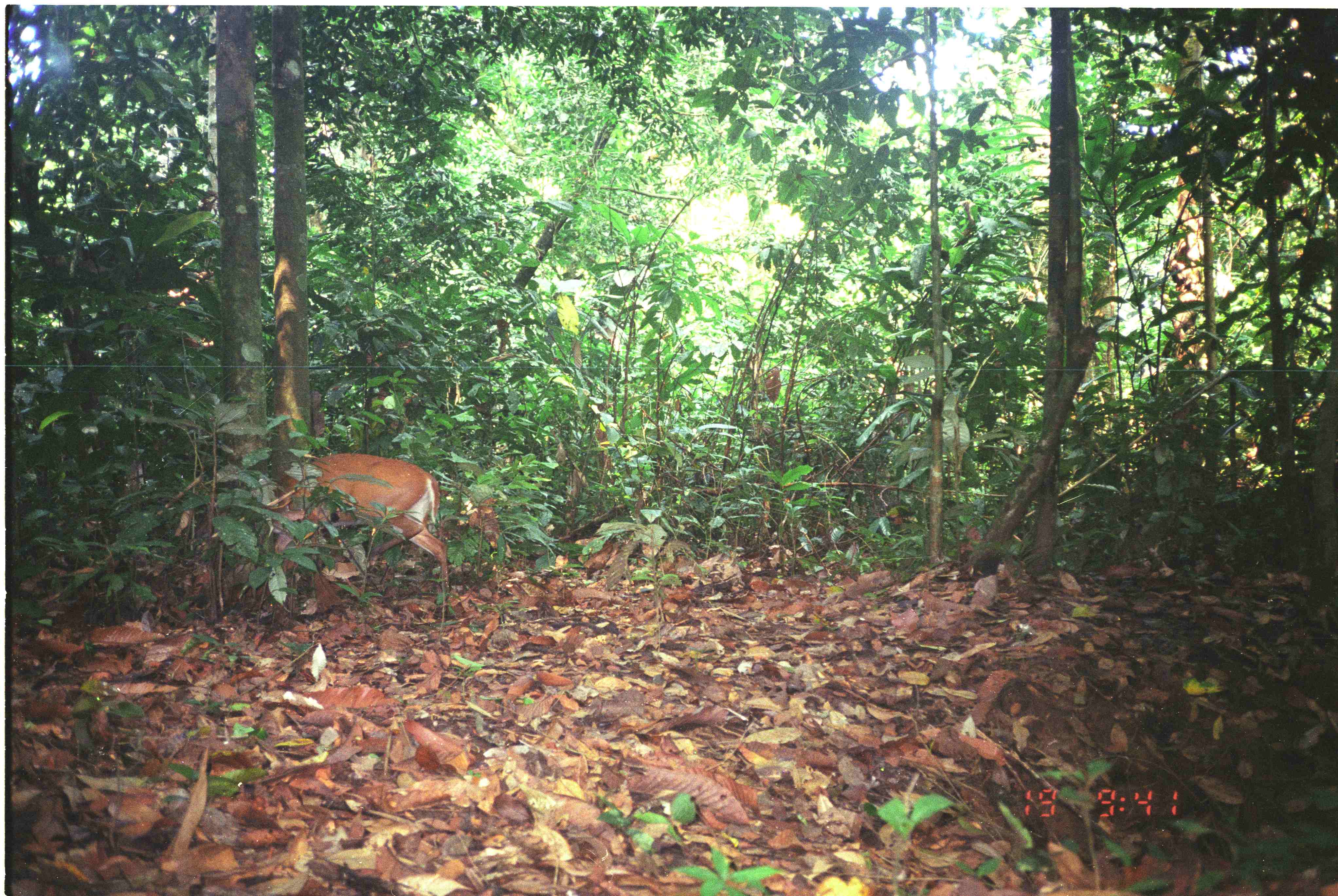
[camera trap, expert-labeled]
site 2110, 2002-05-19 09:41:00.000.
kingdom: Animalia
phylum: Chordata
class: Mammalia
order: Artiodactyla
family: Cervidae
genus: Muntiacus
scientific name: Muntiacus muntjak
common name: southern red muntjac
Muntiacus muntjak (southern red muntjac), count 1.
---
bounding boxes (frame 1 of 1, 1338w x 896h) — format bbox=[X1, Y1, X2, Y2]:
muntiacus muntjak: bbox=[265, 452, 448, 601]